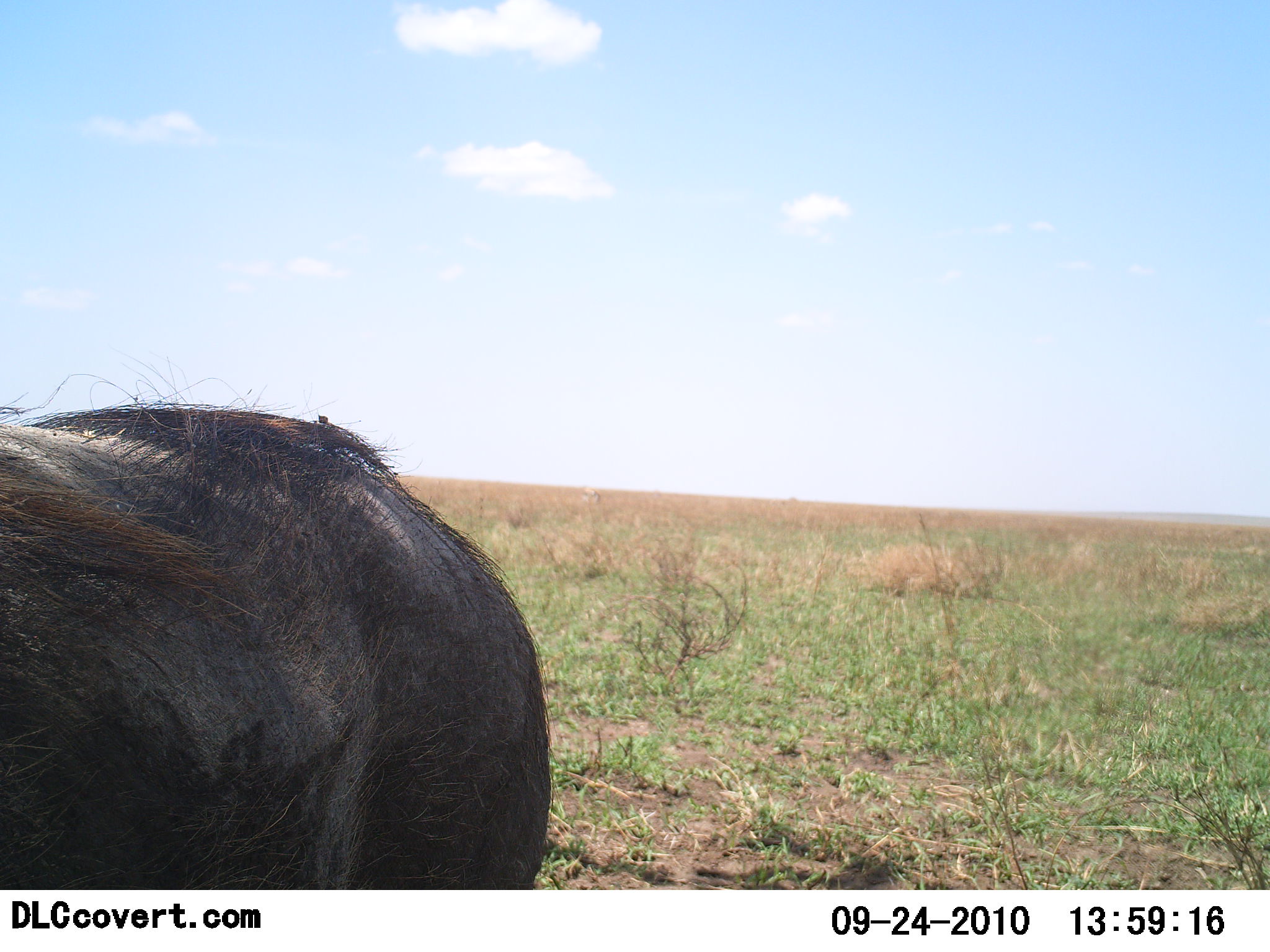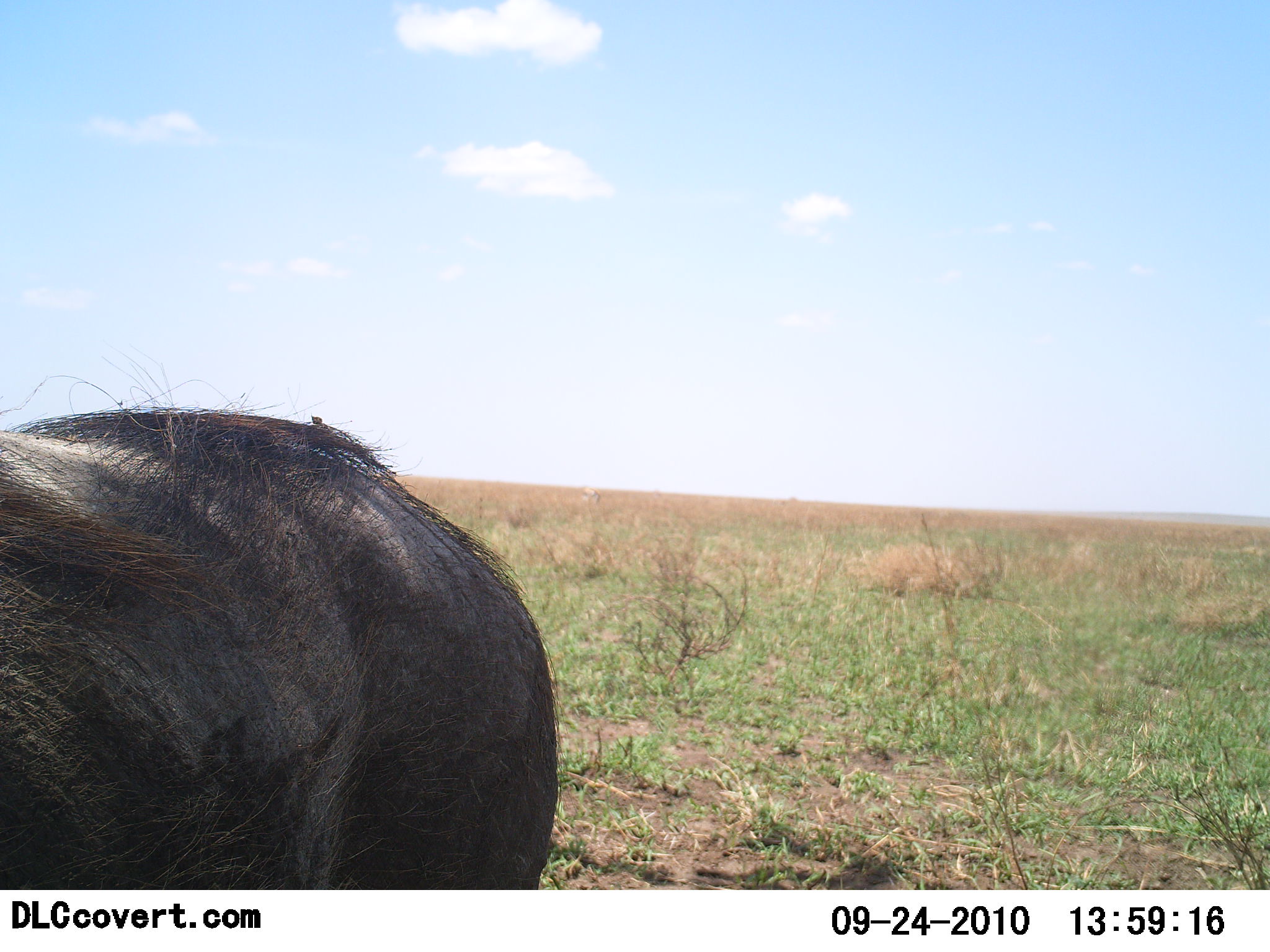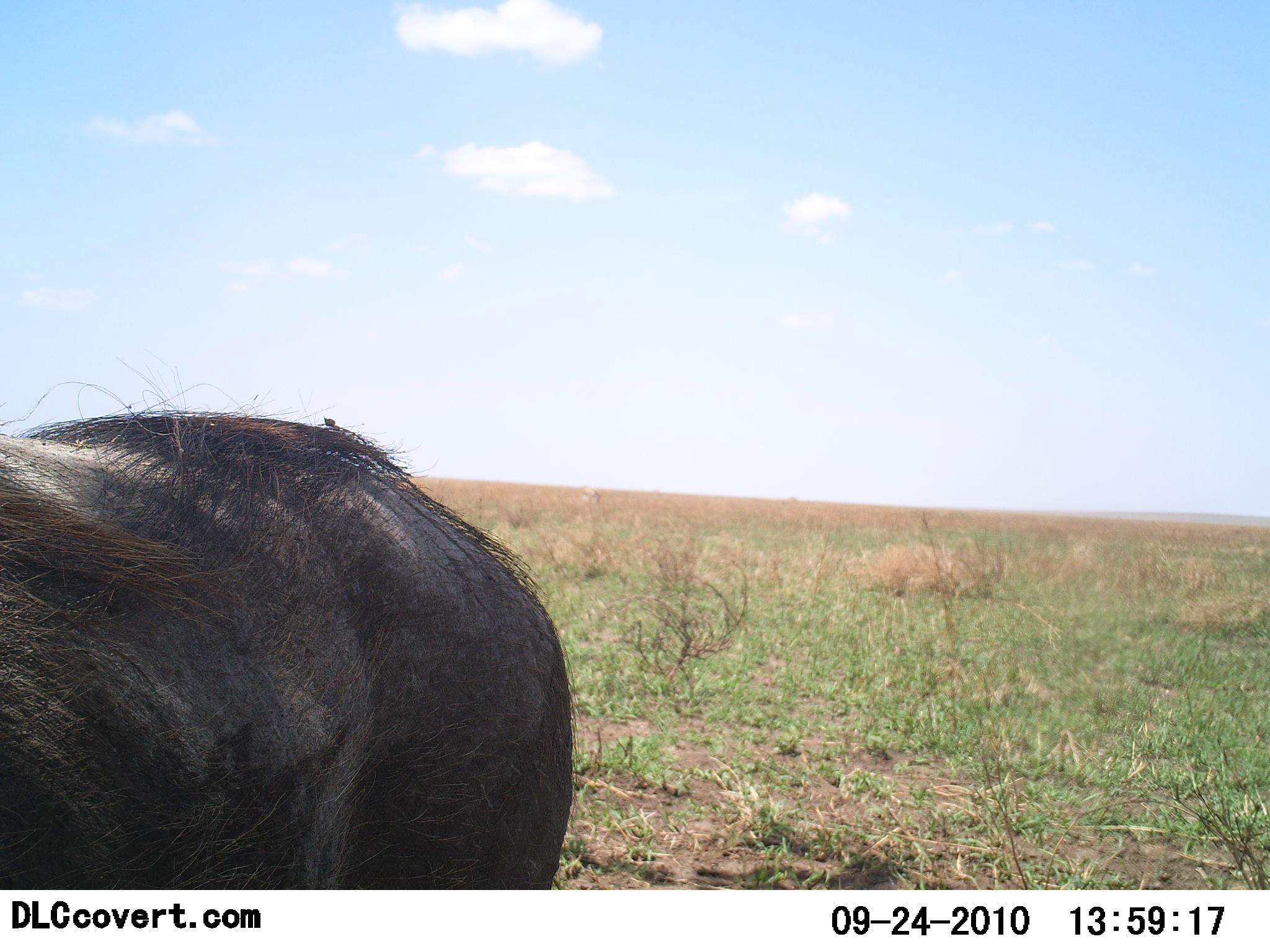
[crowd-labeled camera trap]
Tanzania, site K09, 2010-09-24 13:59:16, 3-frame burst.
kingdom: Animalia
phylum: Chordata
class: Mammalia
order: Artiodactyla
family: Suidae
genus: Phacochoerus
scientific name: Phacochoerus africanus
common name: warthog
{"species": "warthog (Phacochoerus africanus)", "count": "1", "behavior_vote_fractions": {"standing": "92%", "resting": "0%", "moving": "0%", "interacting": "8%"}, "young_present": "0%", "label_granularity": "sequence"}